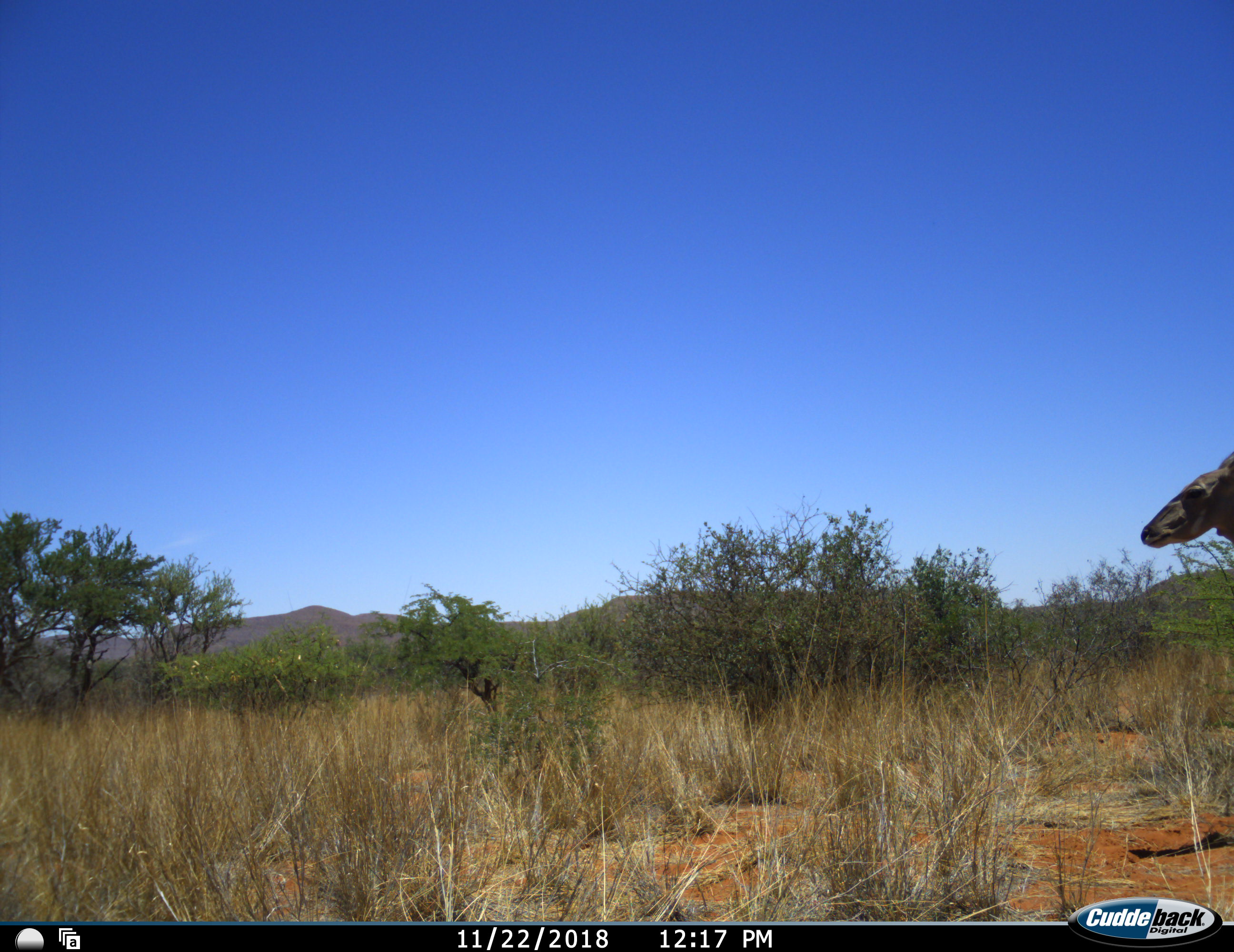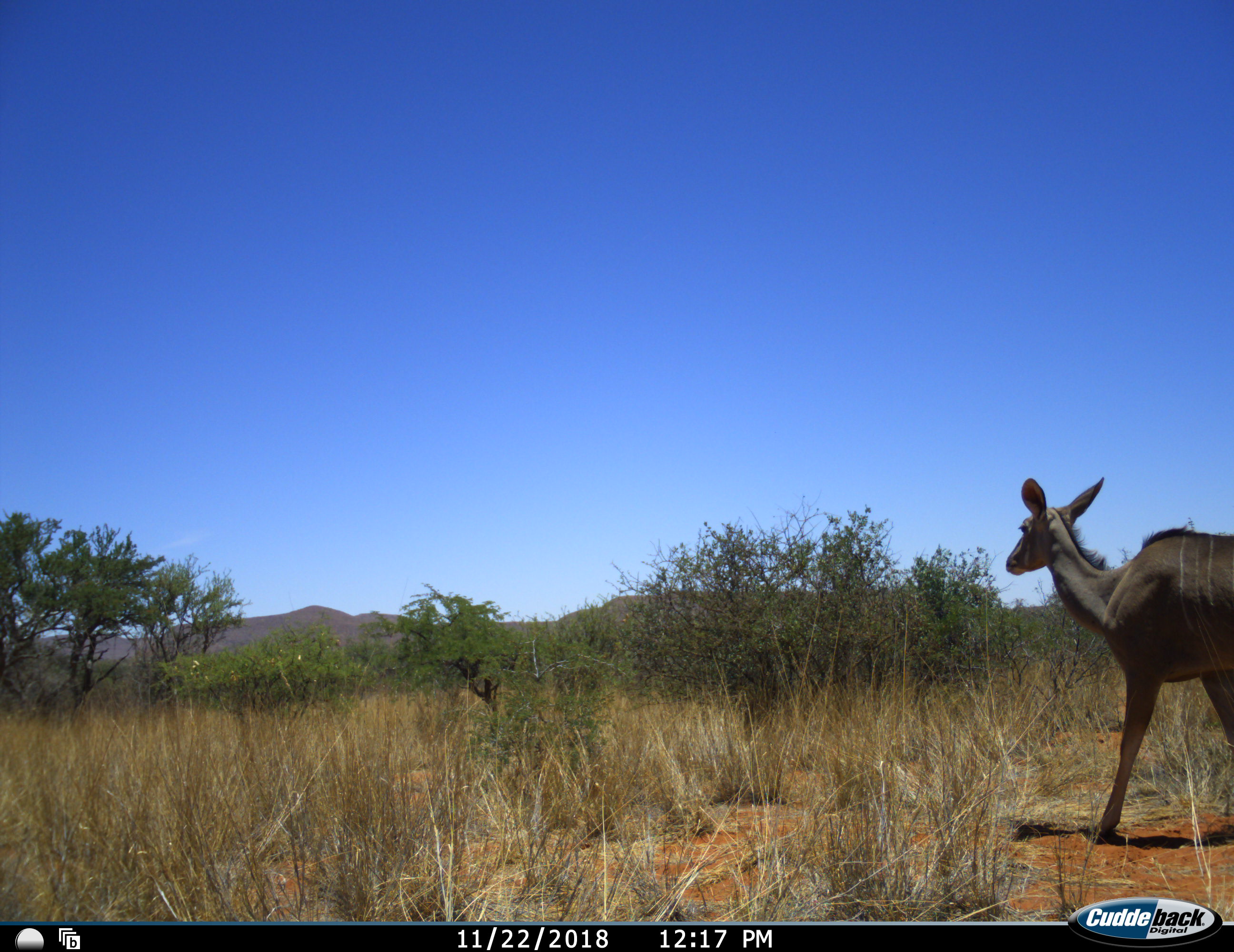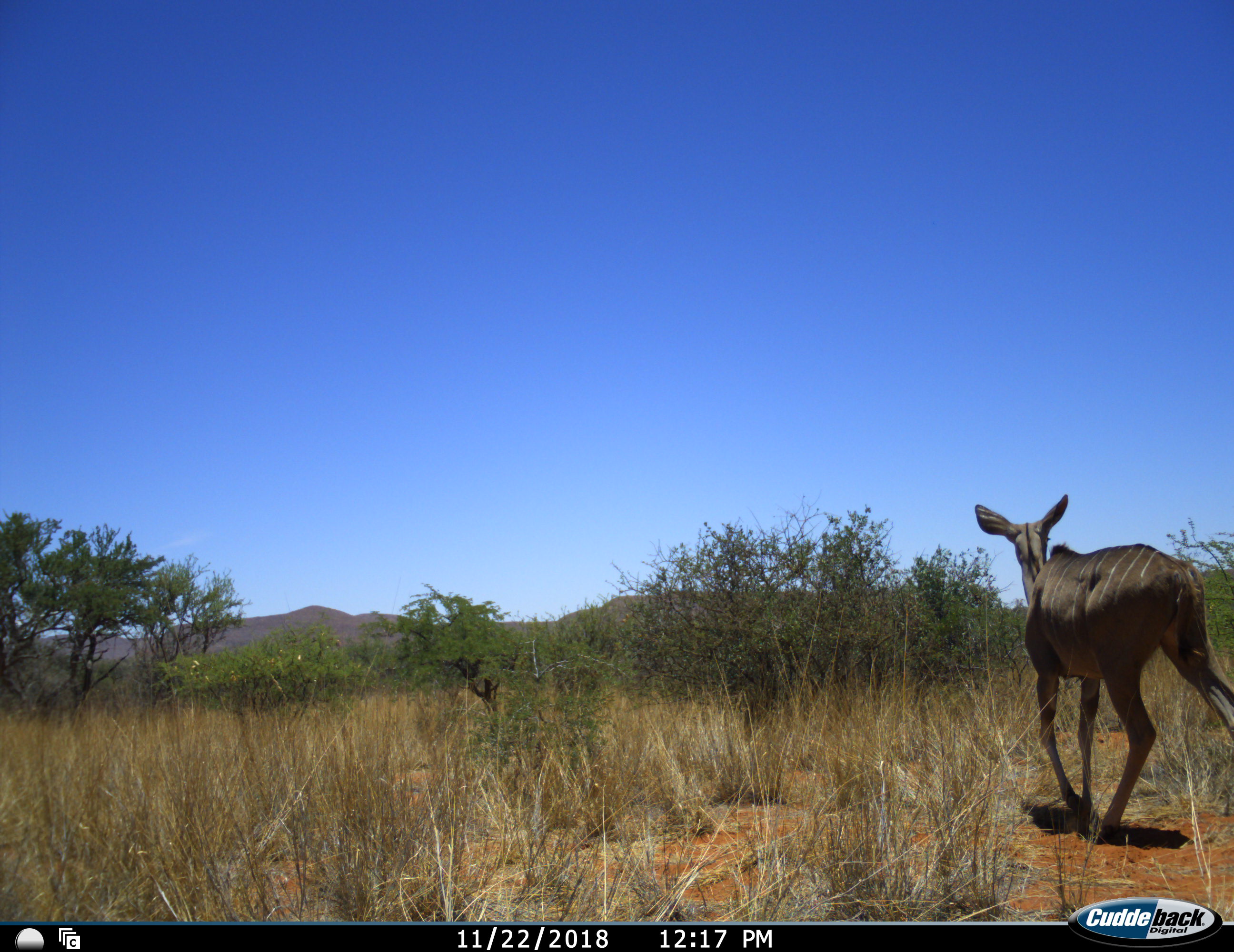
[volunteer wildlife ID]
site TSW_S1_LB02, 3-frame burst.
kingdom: Animalia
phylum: Chordata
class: Mammalia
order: Artiodactyla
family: Bovidae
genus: Tragelaphus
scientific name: Tragelaphus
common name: kudu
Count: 1.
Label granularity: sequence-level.